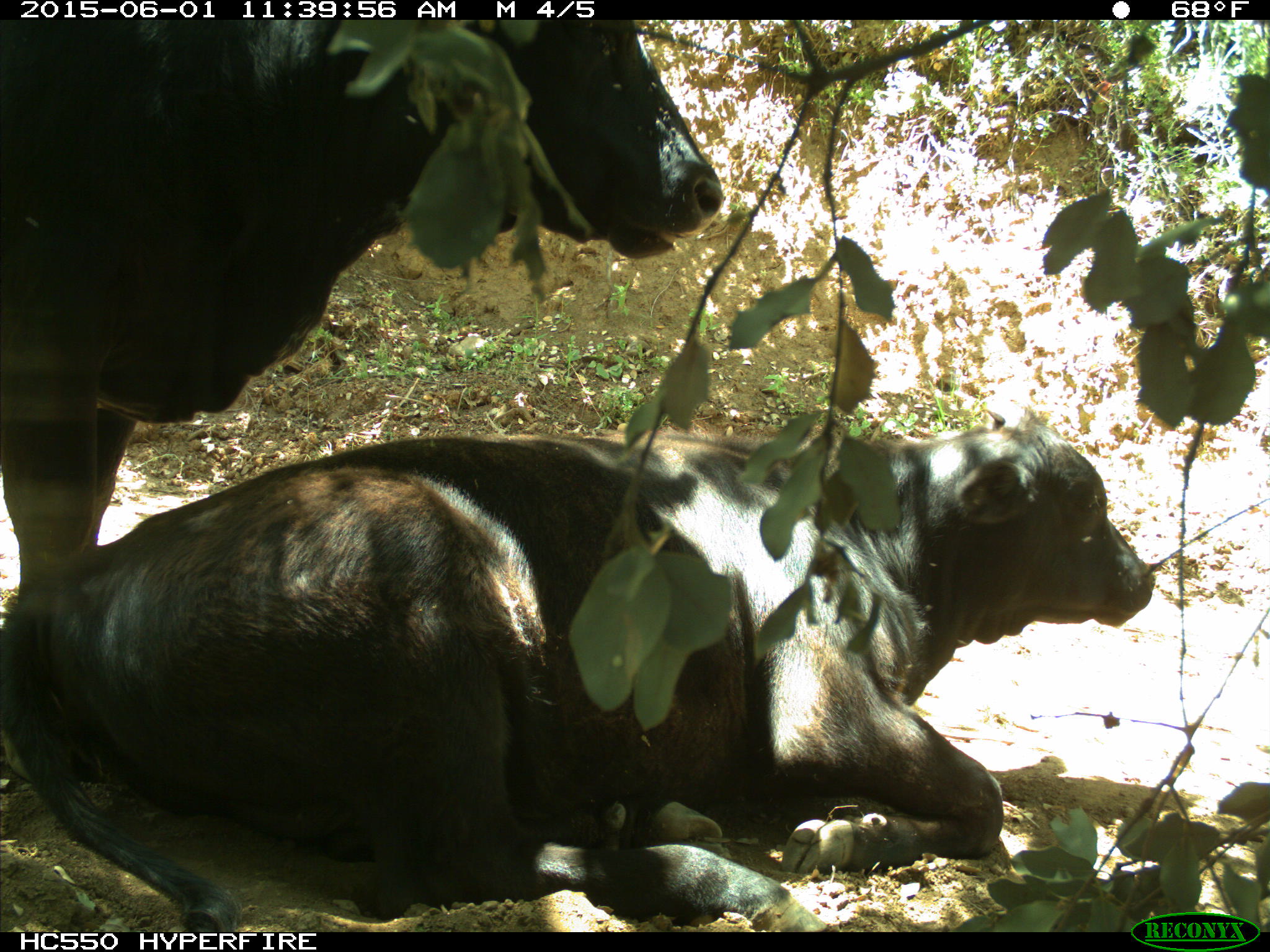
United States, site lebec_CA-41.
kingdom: Animalia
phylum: Chordata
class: Mammalia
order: Artiodactyla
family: Bovidae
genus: Bos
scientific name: Bos taurus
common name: domestic cow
Bos taurus (domestic cow).